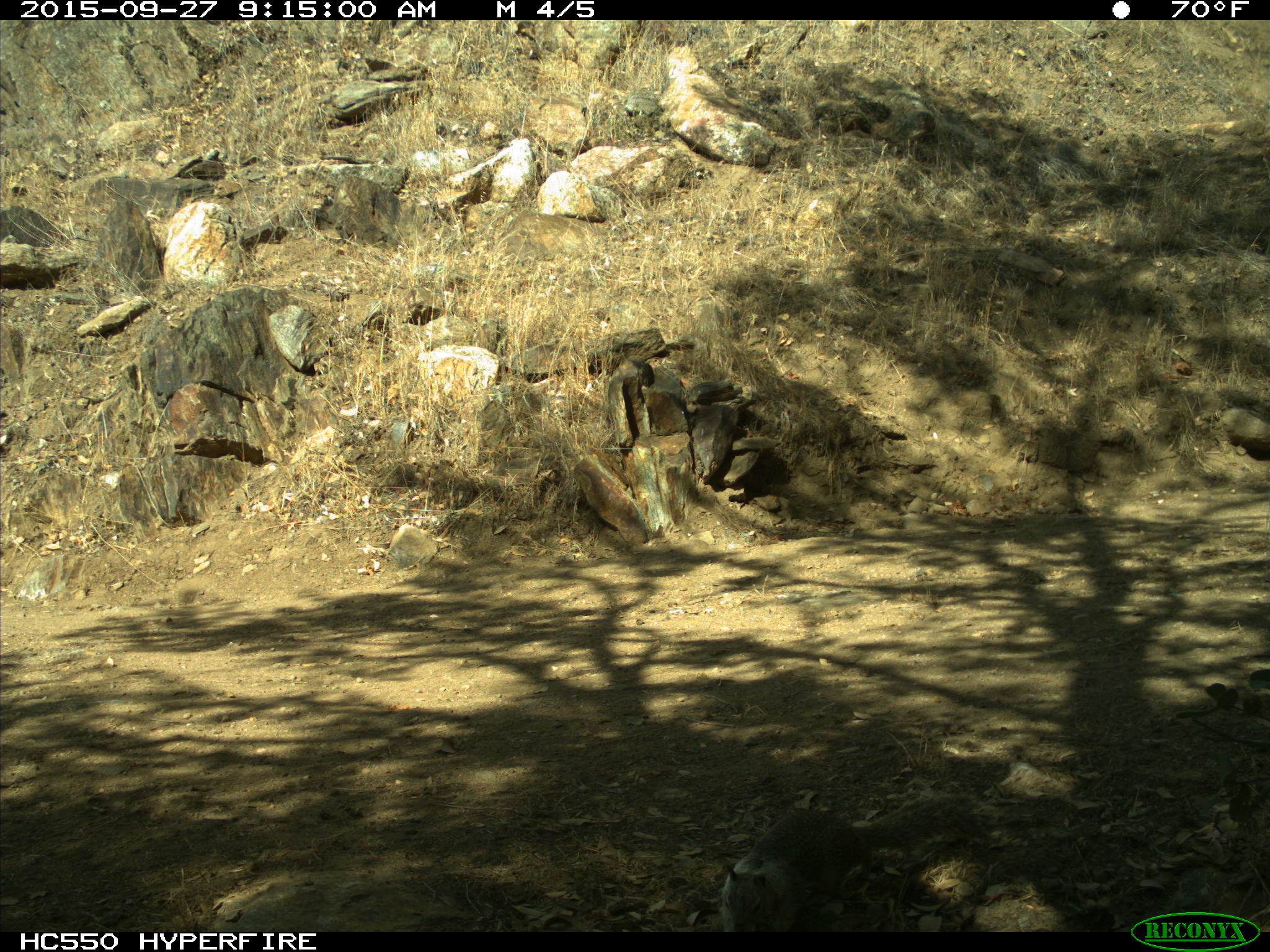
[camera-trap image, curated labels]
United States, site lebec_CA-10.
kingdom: Animalia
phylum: Chordata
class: Mammalia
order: Rodentia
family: Sciuridae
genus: Otospermophilus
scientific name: Otospermophilus beecheyi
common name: california ground squirrel